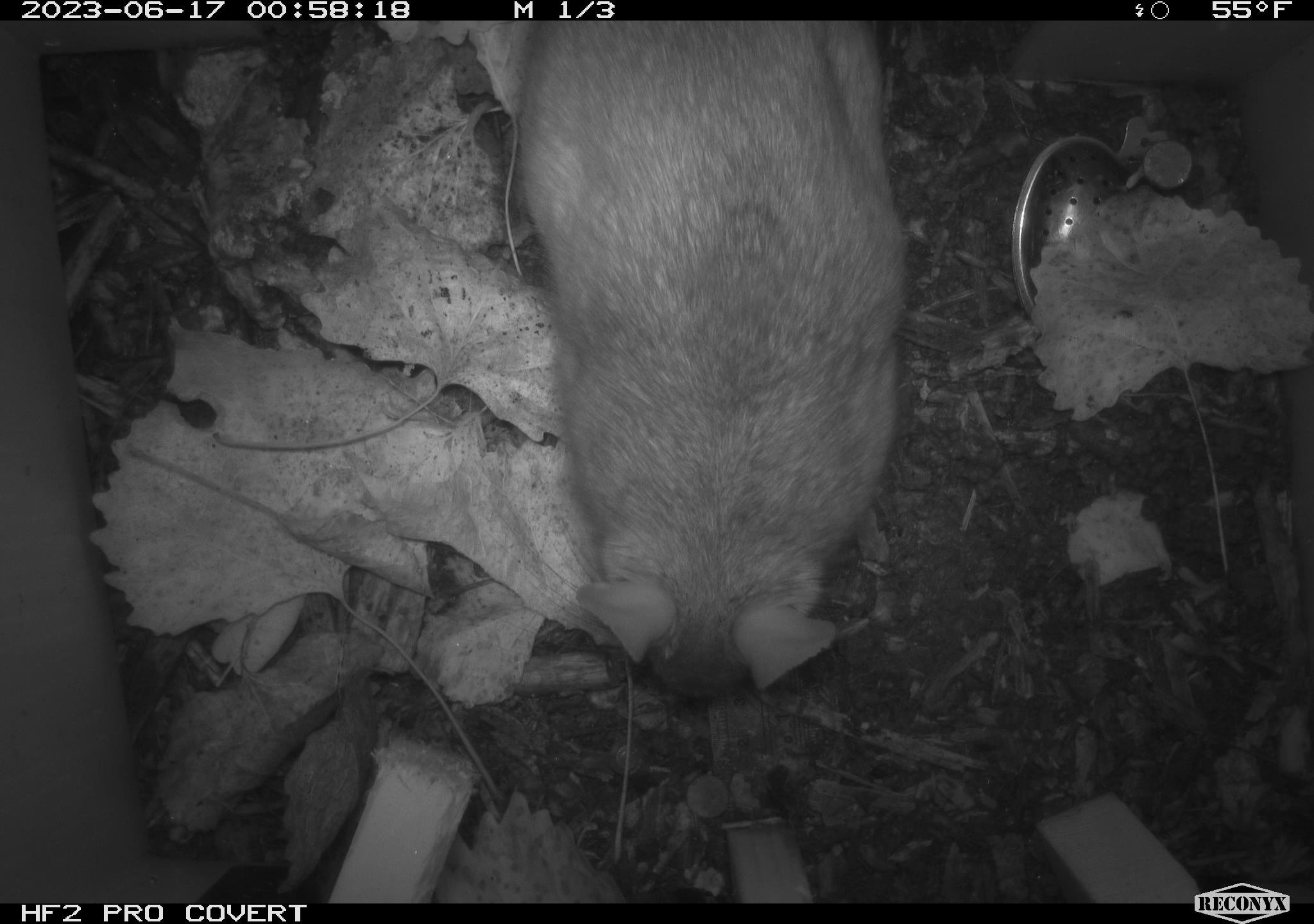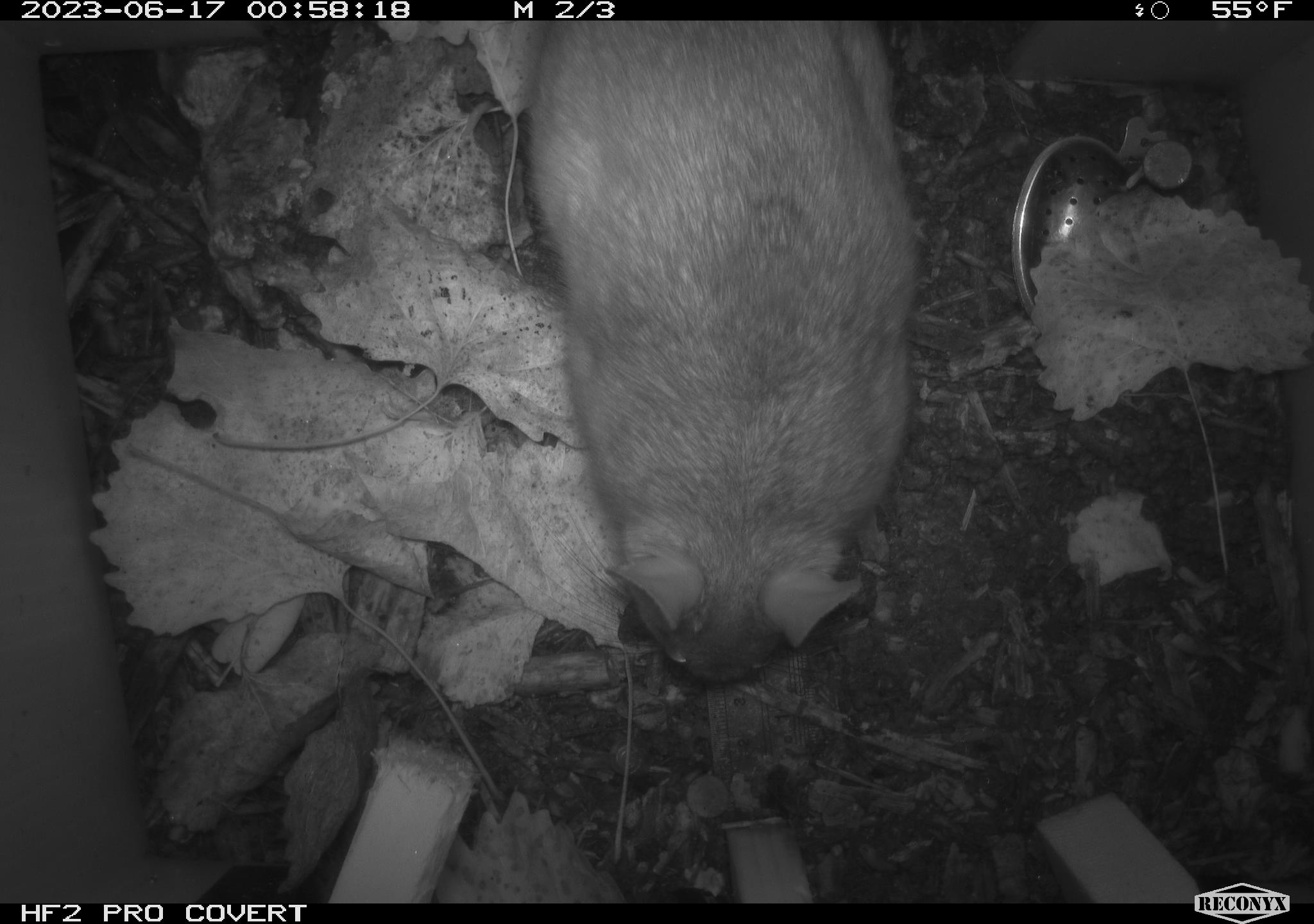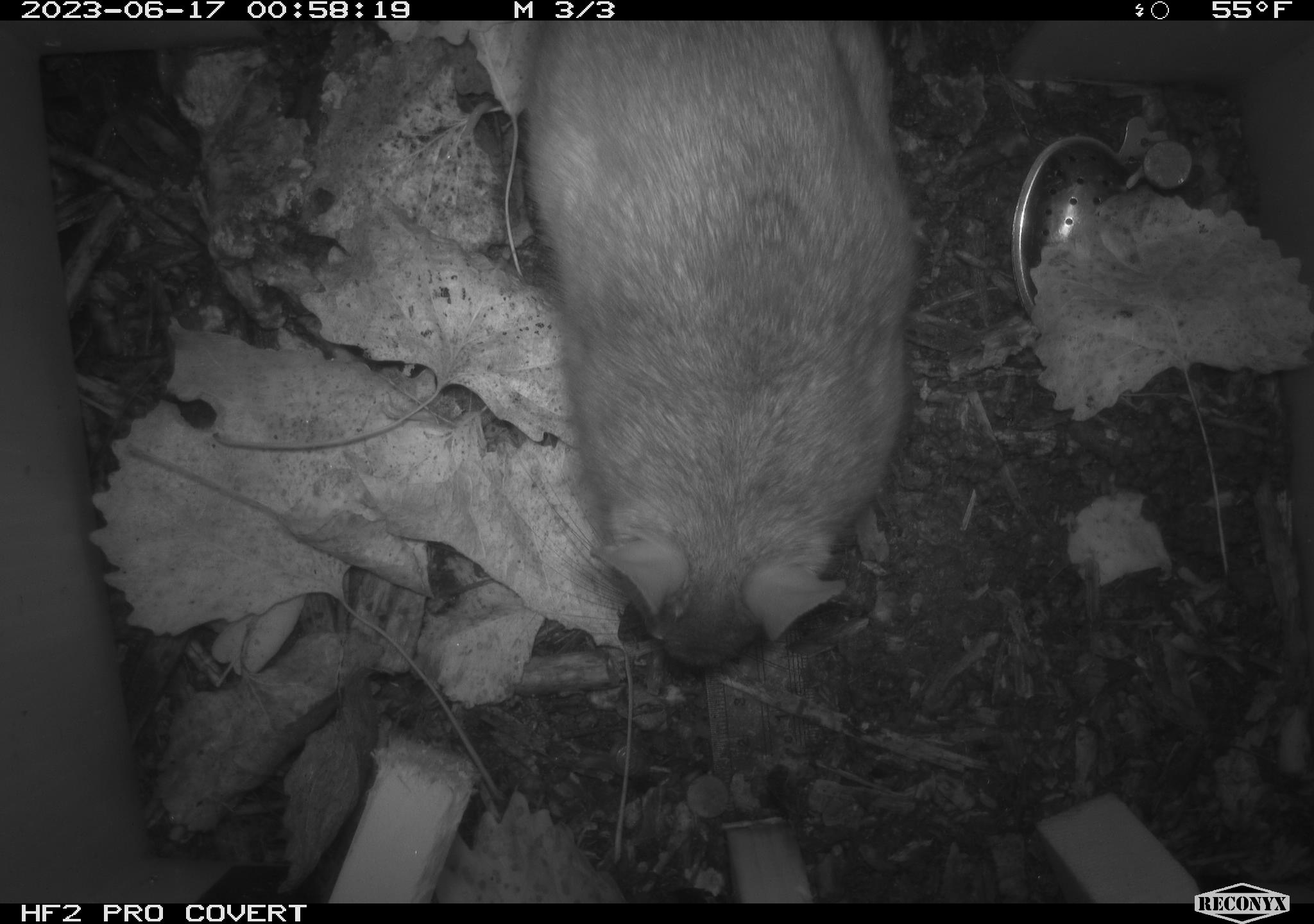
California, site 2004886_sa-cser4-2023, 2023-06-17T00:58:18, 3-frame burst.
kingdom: Animalia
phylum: Chordata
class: Mammalia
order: Rodentia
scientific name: Rodentia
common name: woodrat or rat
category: woodrat or rat species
Woodrat or rat species (woodrat or rat) (Rodentia).